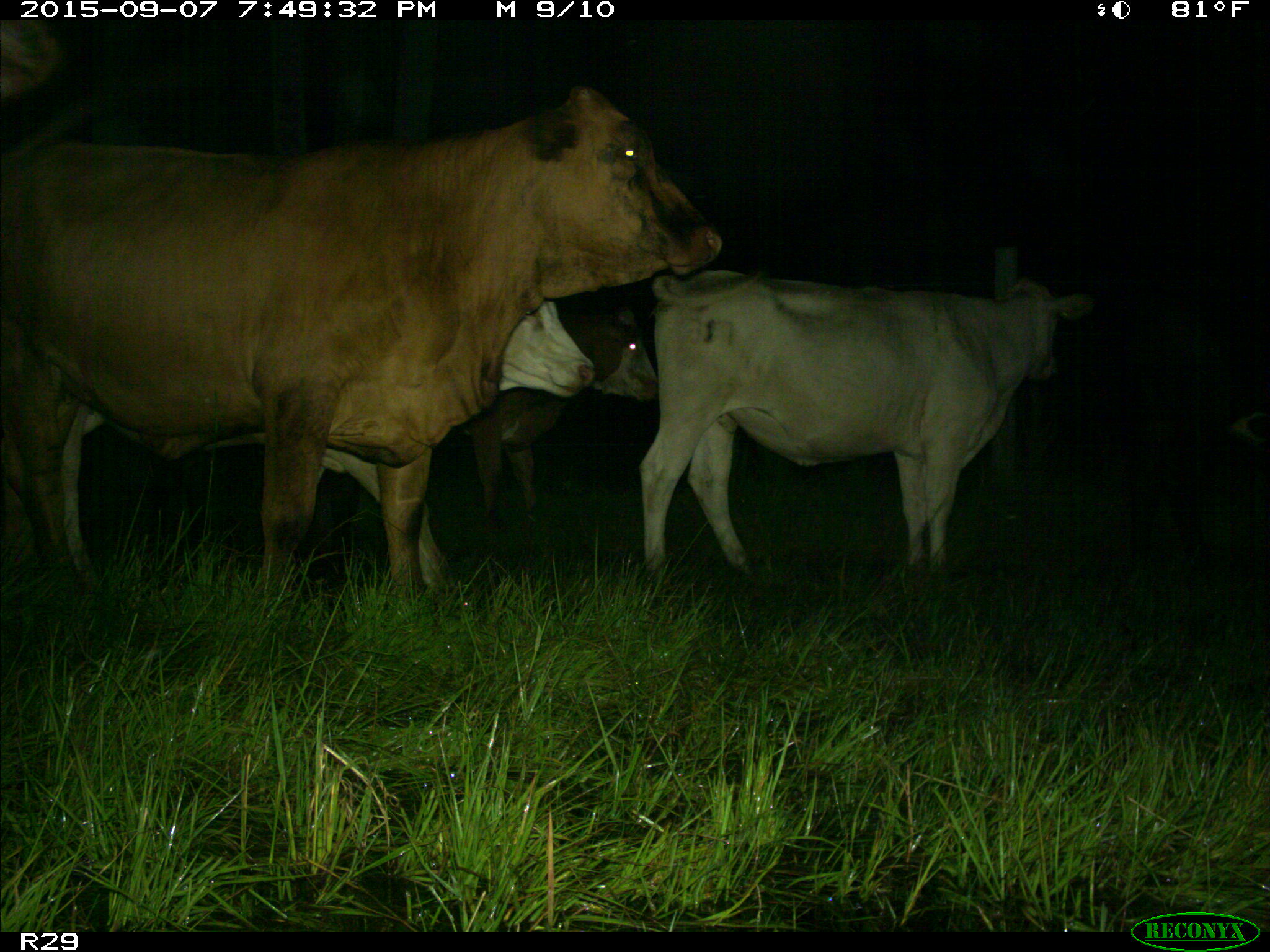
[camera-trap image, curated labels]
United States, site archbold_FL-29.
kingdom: Animalia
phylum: Chordata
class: Mammalia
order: Artiodactyla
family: Bovidae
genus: Bos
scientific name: Bos taurus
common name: domestic cow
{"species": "Bos taurus (domestic cow)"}